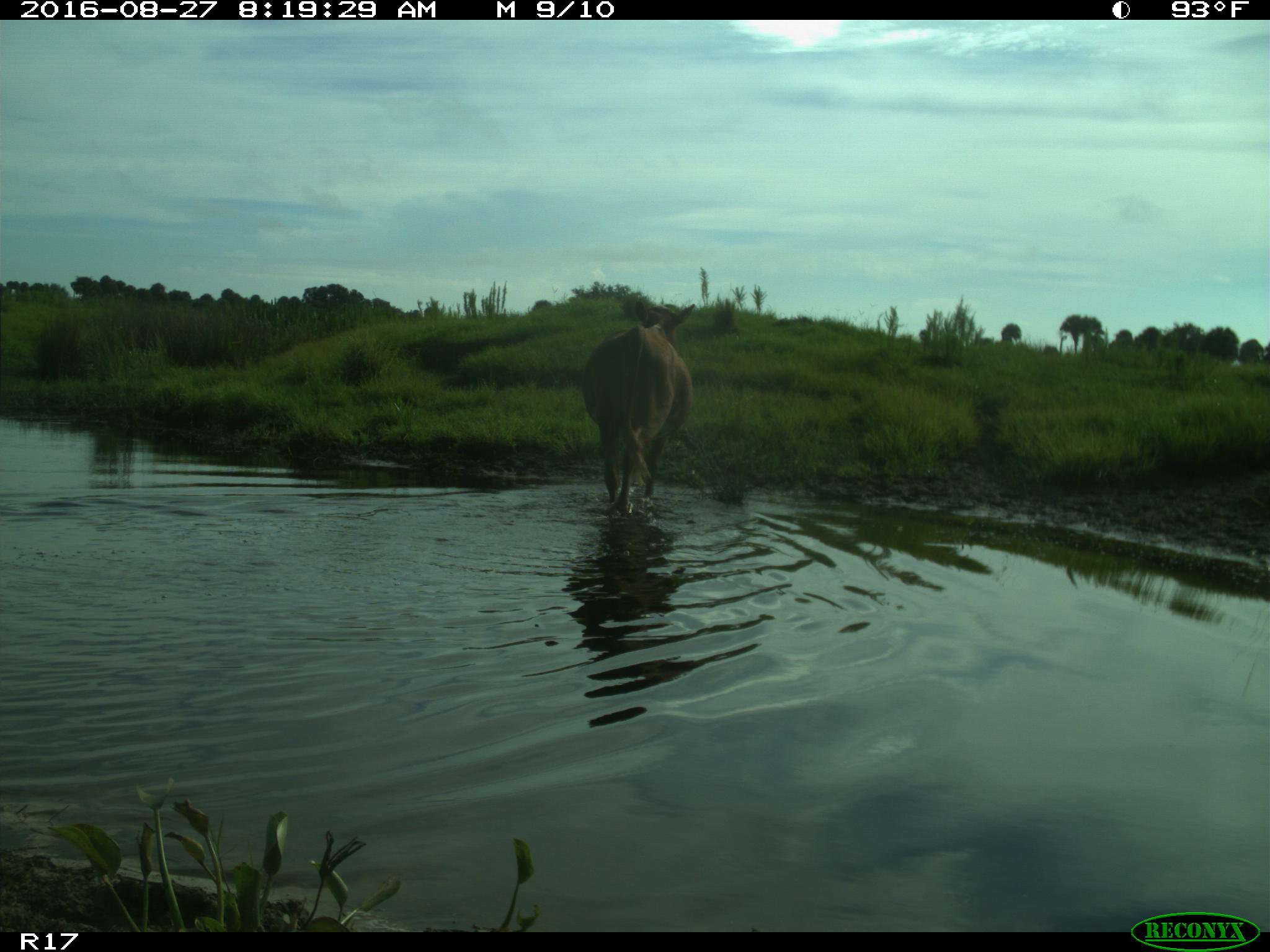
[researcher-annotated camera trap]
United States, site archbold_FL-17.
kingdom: Animalia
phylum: Chordata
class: Mammalia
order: Artiodactyla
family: Bovidae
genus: Bos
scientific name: Bos taurus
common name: domestic cow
Bos taurus (domestic cow).